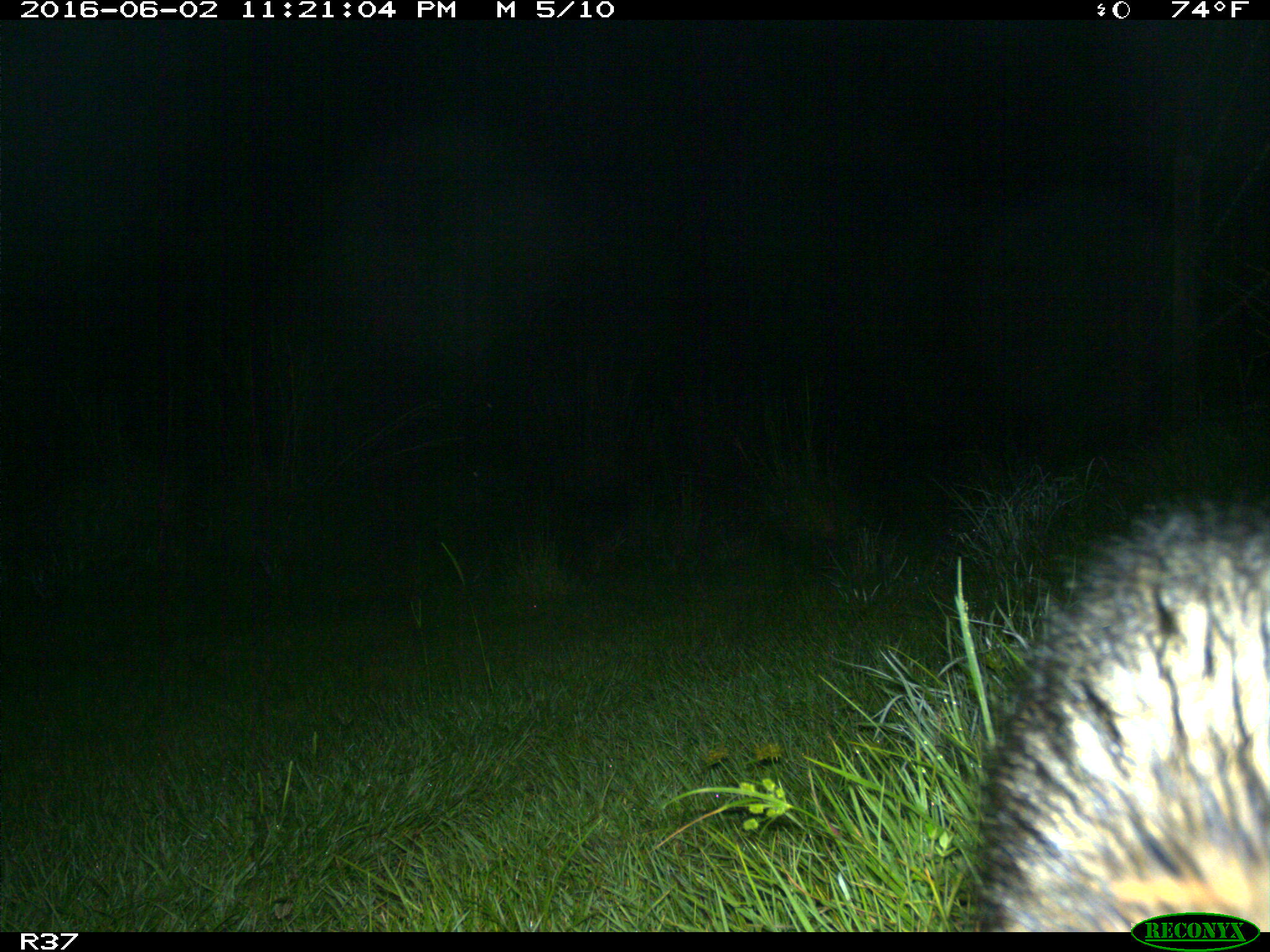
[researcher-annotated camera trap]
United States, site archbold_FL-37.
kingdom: Animalia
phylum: Chordata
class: Mammalia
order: Carnivora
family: Procyonidae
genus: Procyon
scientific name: Procyon lotor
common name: common raccoon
Procyon lotor (common raccoon).